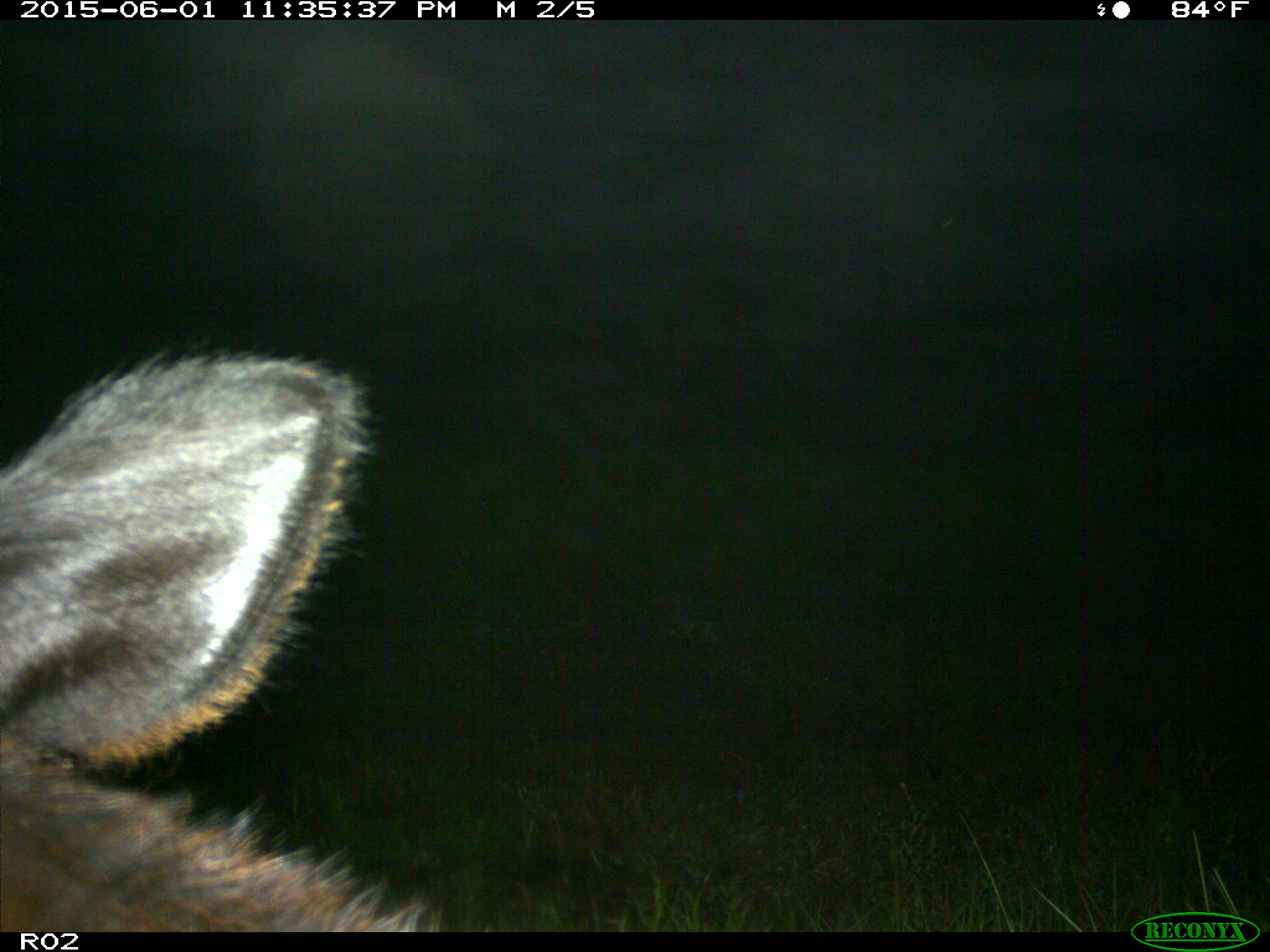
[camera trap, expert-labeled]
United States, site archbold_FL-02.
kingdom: Animalia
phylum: Chordata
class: Mammalia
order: Artiodactyla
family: Bovidae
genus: Bos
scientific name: Bos taurus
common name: domestic cow